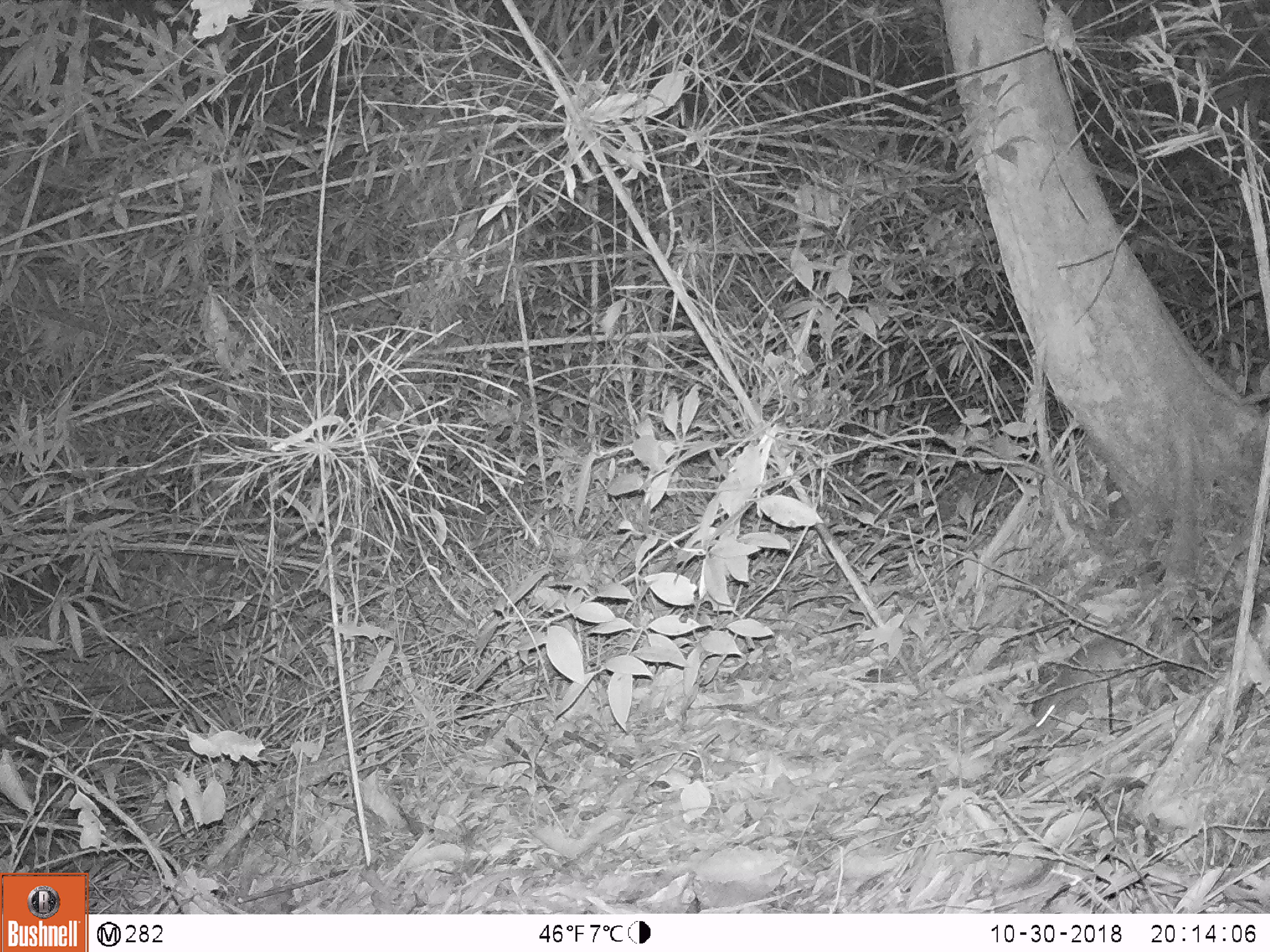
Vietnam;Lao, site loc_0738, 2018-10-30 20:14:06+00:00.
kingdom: Animalia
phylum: Chordata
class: Mammalia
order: Rodentia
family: Muridae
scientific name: Muridae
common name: old-world mice and rats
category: unidentified murid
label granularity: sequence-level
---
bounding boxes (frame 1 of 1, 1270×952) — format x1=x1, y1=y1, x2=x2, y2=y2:
unidentified murid: x1=1032, y1=633, x2=1139, y2=731